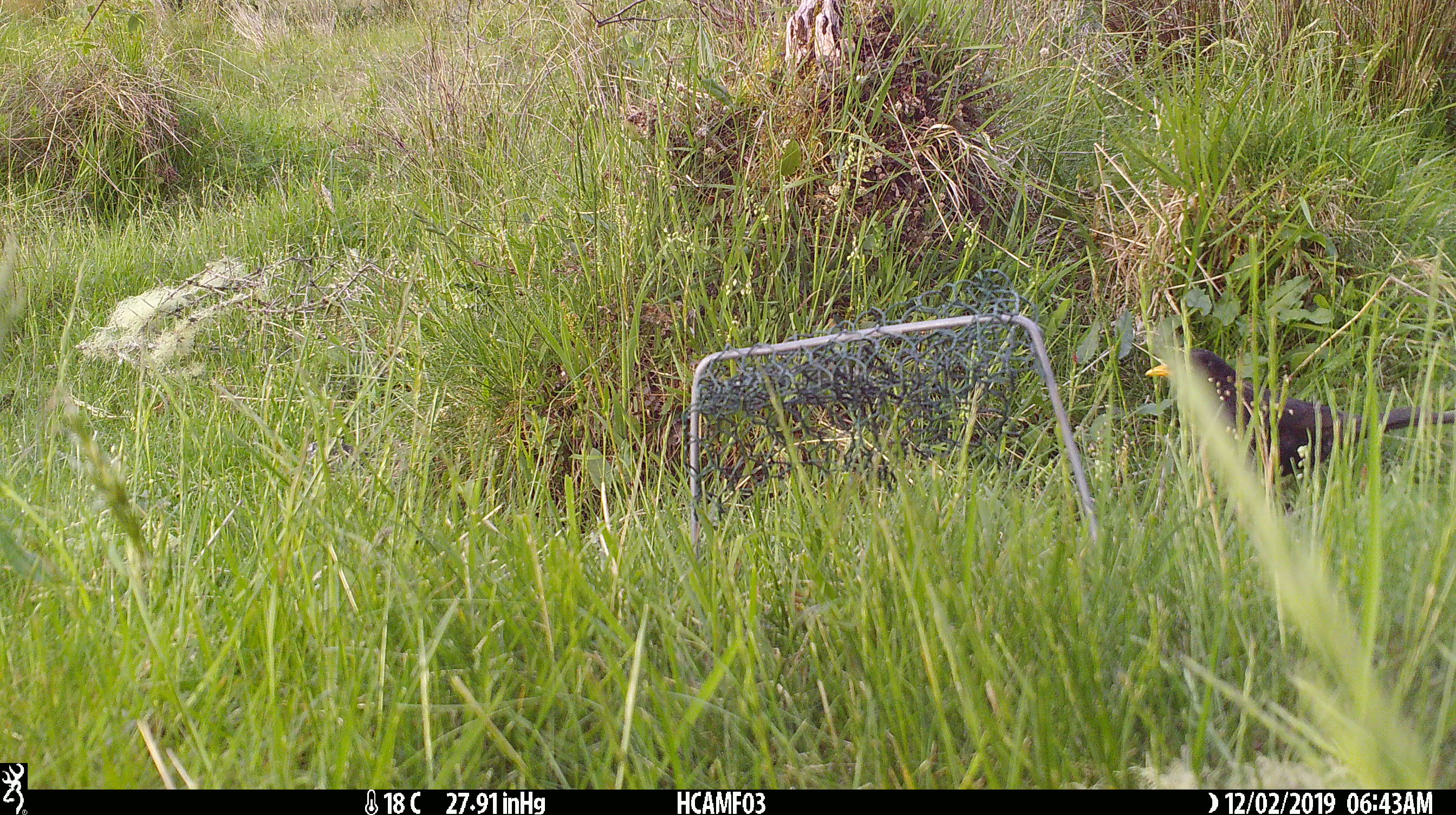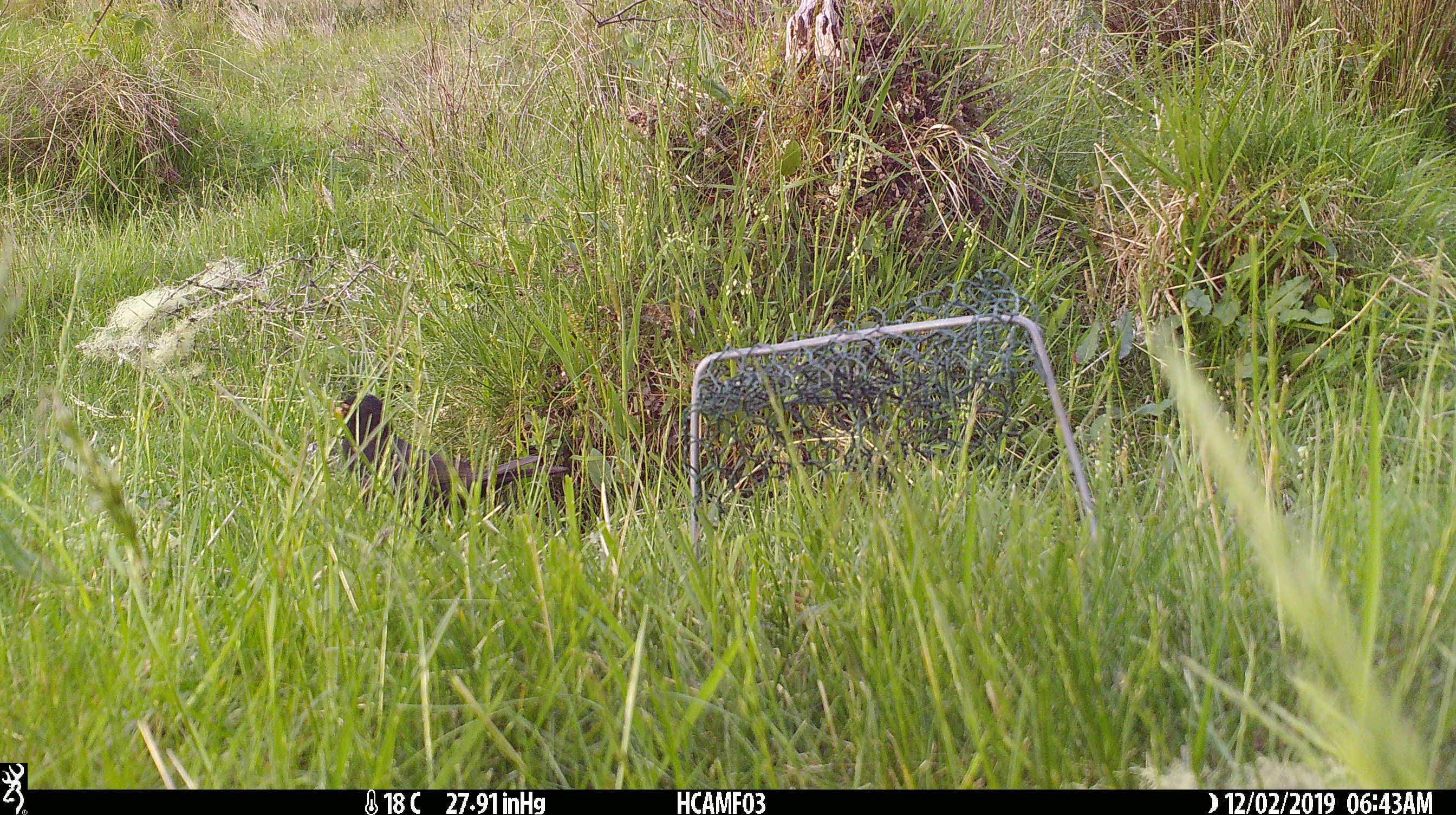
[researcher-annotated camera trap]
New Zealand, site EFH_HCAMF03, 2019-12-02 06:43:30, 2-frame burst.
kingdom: Animalia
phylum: Chordata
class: Aves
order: Passeriformes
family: Turdidae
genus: Turdus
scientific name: Turdus merula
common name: eurasian blackbird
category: blackbird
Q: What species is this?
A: Blackbird (eurasian blackbird) (Turdus merula).